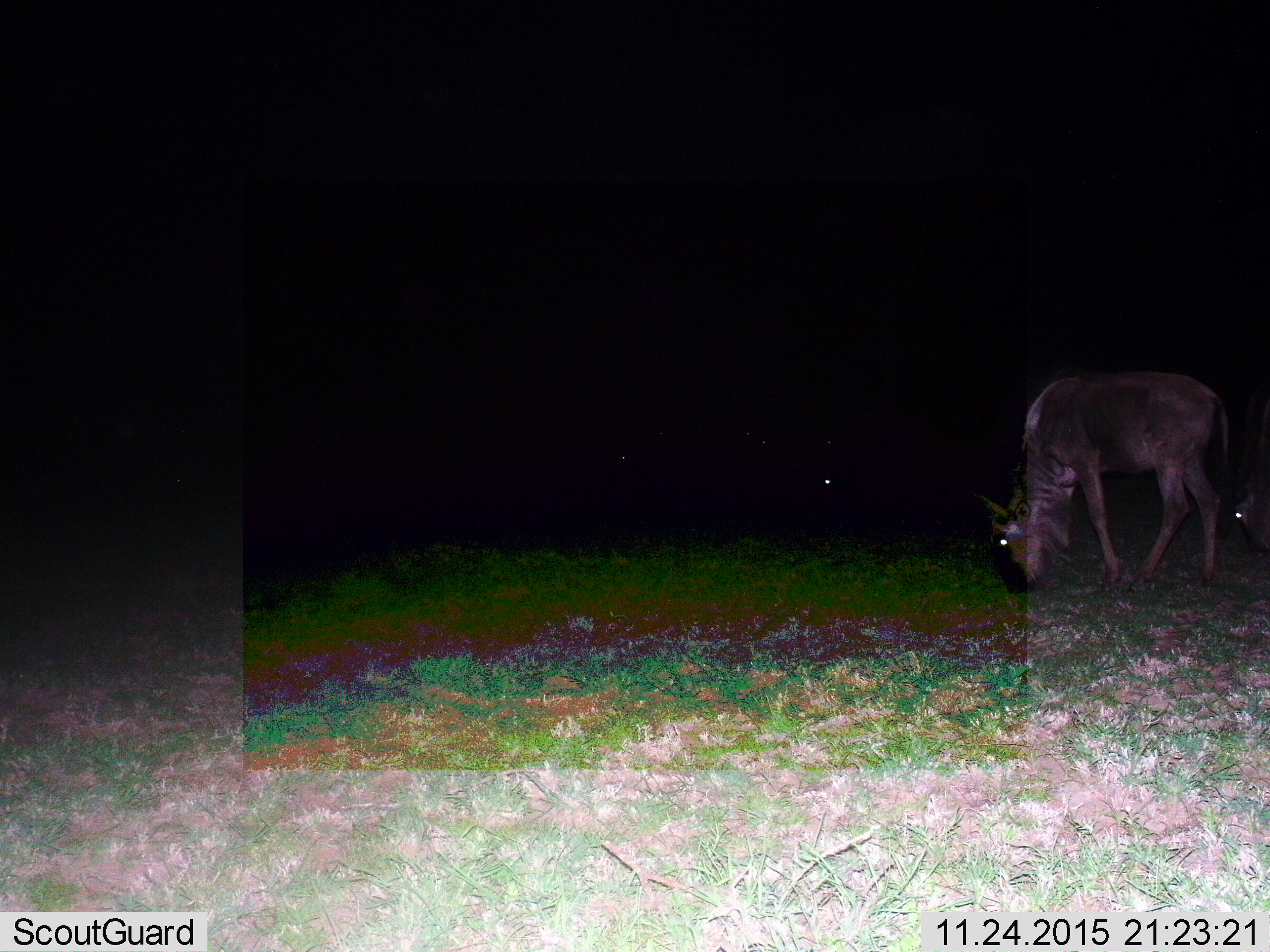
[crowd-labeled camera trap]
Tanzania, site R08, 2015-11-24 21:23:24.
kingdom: Animalia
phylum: Chordata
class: Mammalia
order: Artiodactyla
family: Bovidae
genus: Connochaetes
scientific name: Connochaetes taurinus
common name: blue wildebeest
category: wildebeest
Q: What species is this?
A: Wildebeest (blue wildebeest) (Connochaetes taurinus).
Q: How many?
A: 2.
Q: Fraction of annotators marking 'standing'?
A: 12%.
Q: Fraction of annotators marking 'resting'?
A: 0%.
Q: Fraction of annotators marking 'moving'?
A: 25%.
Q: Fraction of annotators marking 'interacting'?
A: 0%.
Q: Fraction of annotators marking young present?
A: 0%.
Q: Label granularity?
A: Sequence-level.